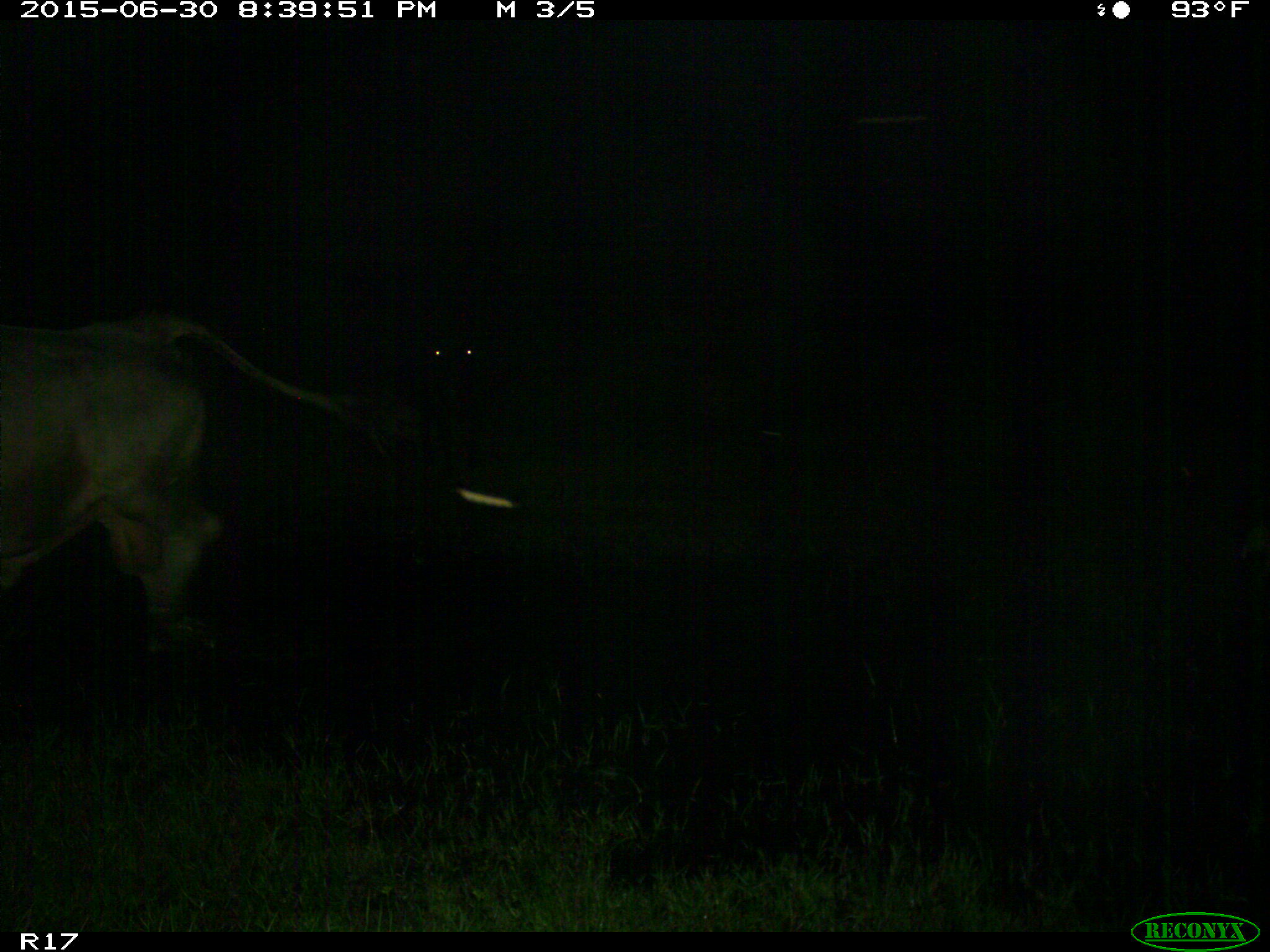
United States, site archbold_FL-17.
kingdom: Animalia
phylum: Chordata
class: Mammalia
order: Artiodactyla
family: Bovidae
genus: Bos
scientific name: Bos taurus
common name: domestic cow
Bos taurus (domestic cow).